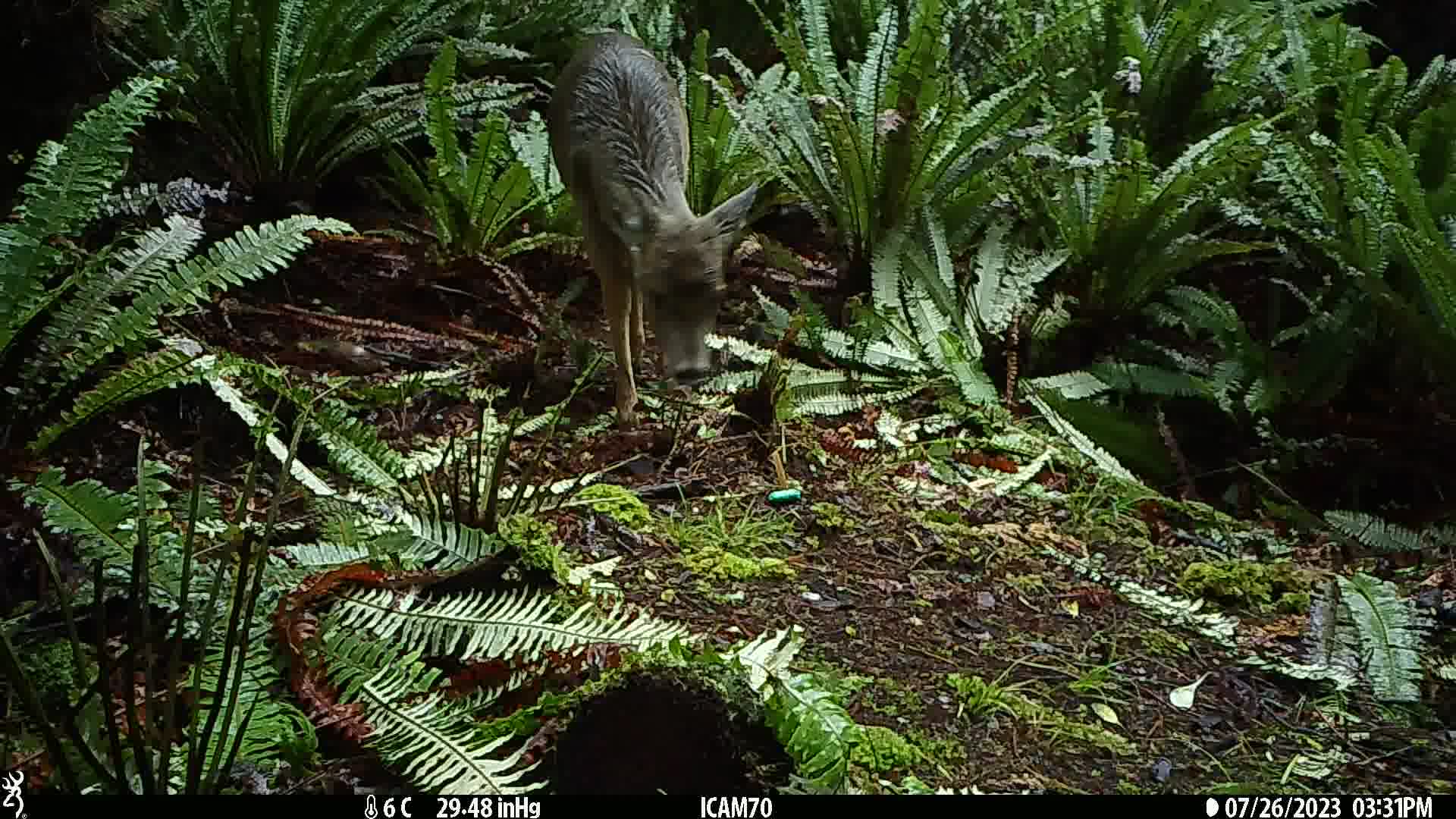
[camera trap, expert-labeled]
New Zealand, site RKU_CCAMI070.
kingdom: Animalia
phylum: Chordata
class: Mammalia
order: Artiodactyla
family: Cervidae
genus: Odocoileus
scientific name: Odocoileus virginianus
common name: white-tailed deer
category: white tailed deer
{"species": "white tailed deer (white-tailed deer) (Odocoileus virginianus)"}